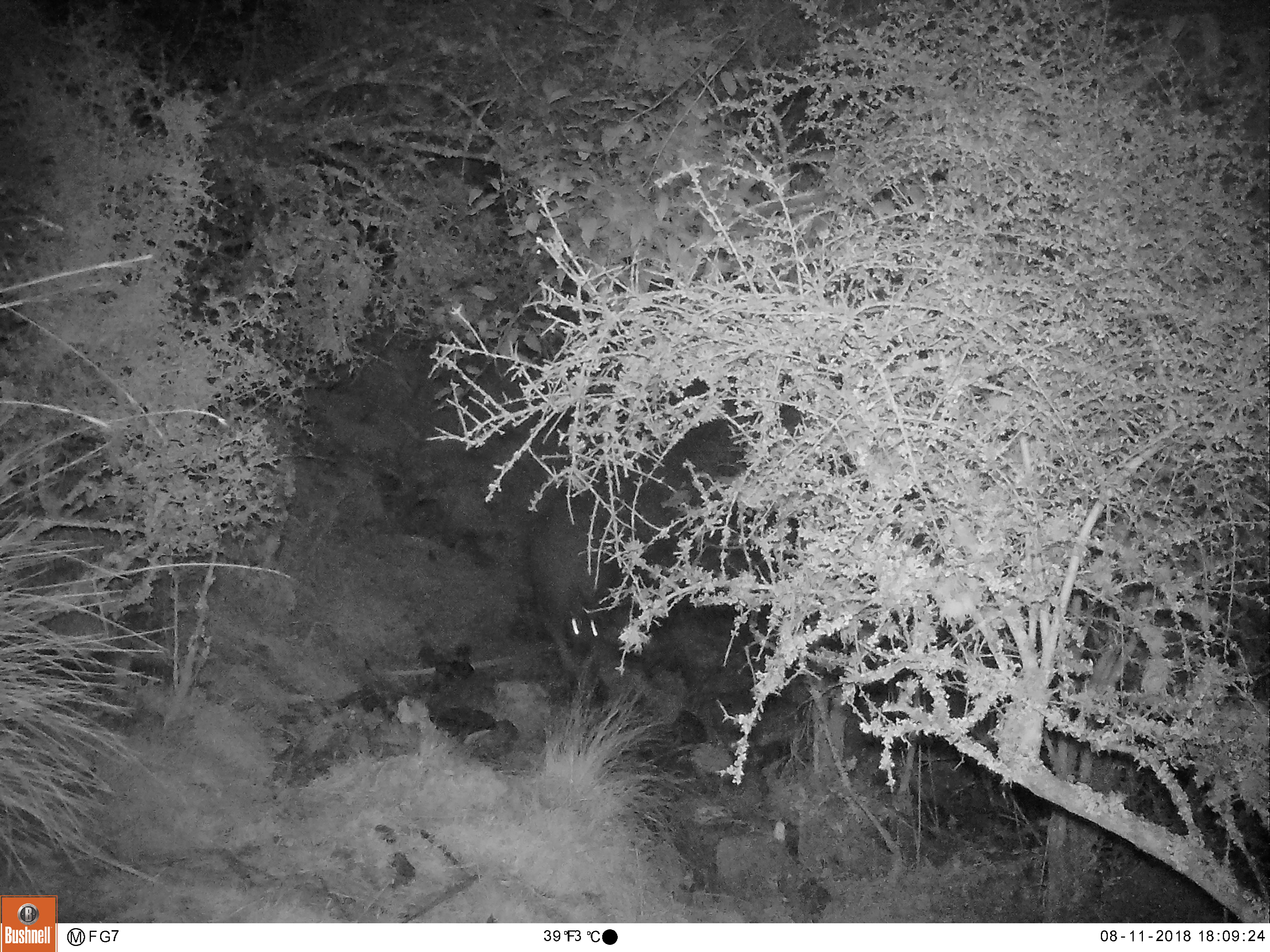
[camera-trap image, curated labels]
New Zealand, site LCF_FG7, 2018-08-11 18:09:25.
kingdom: Animalia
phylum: Chordata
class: Mammalia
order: Diprotodontia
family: Macropodidae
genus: Notamacropus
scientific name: Notamacropus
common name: wallaby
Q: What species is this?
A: Wallaby (Notamacropus).